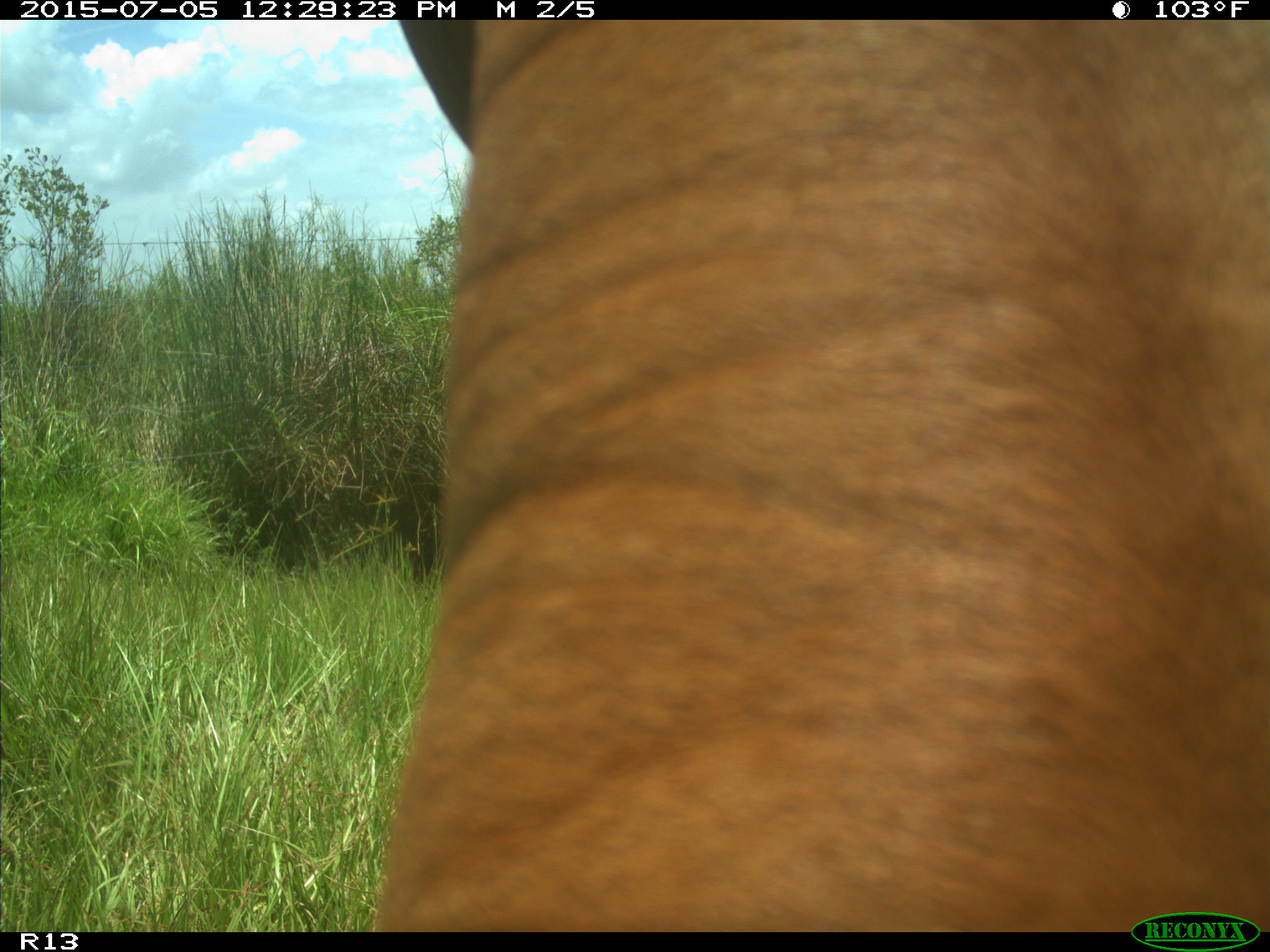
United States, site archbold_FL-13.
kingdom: Animalia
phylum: Chordata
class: Mammalia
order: Artiodactyla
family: Bovidae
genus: Bos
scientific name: Bos taurus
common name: domestic cow